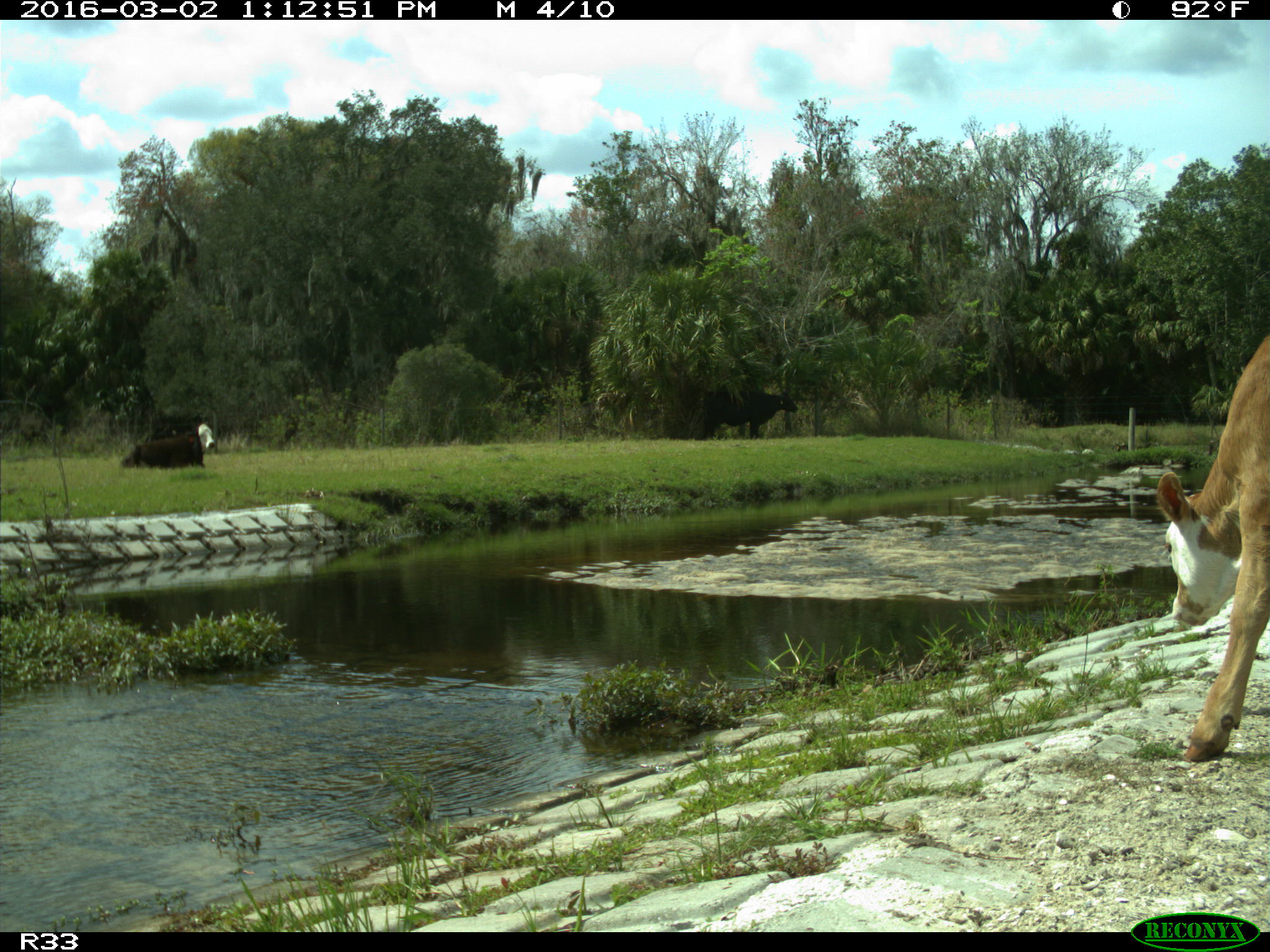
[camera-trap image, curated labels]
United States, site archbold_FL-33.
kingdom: Animalia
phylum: Chordata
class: Mammalia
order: Artiodactyla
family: Bovidae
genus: Bos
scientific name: Bos taurus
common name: domestic cow